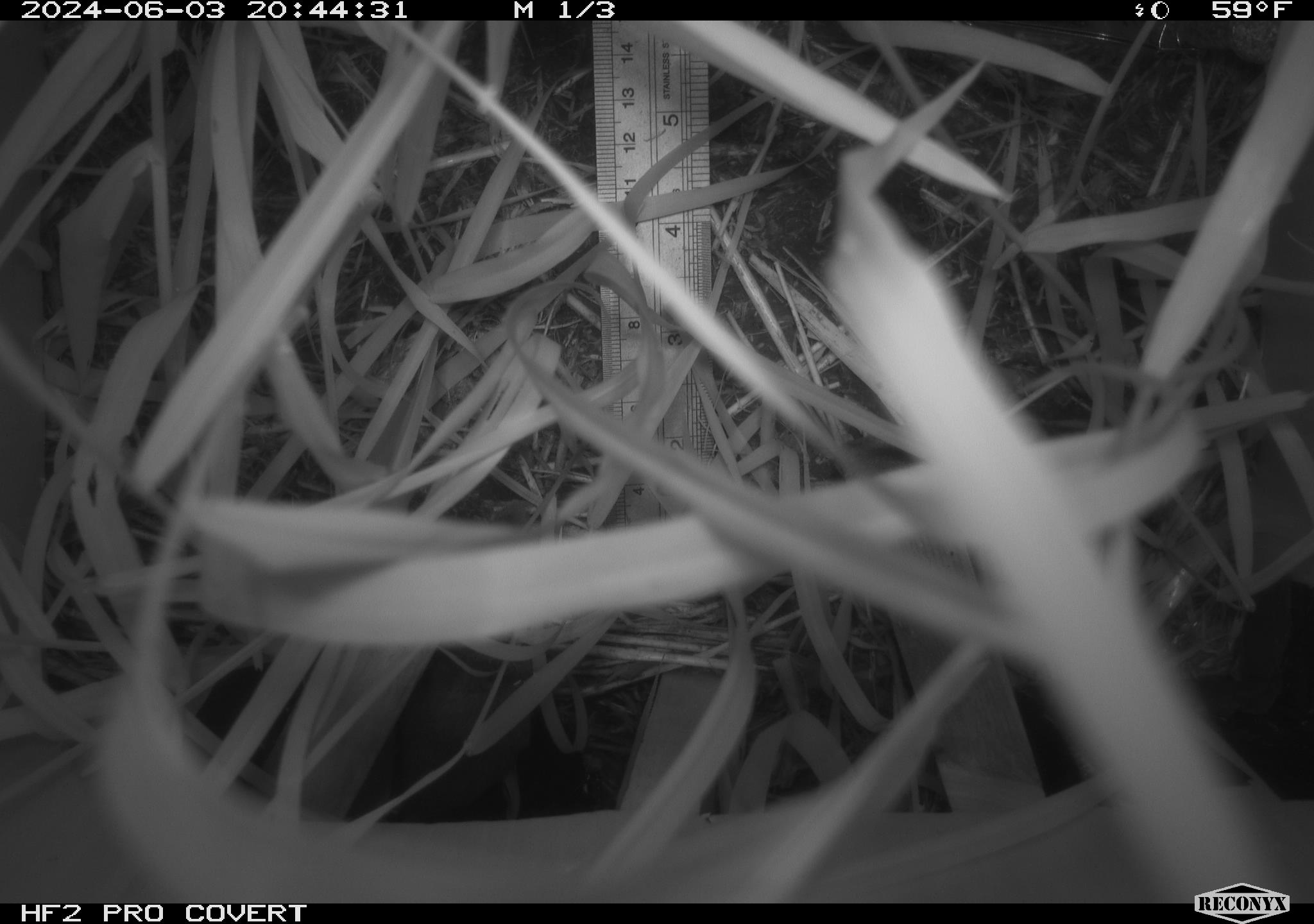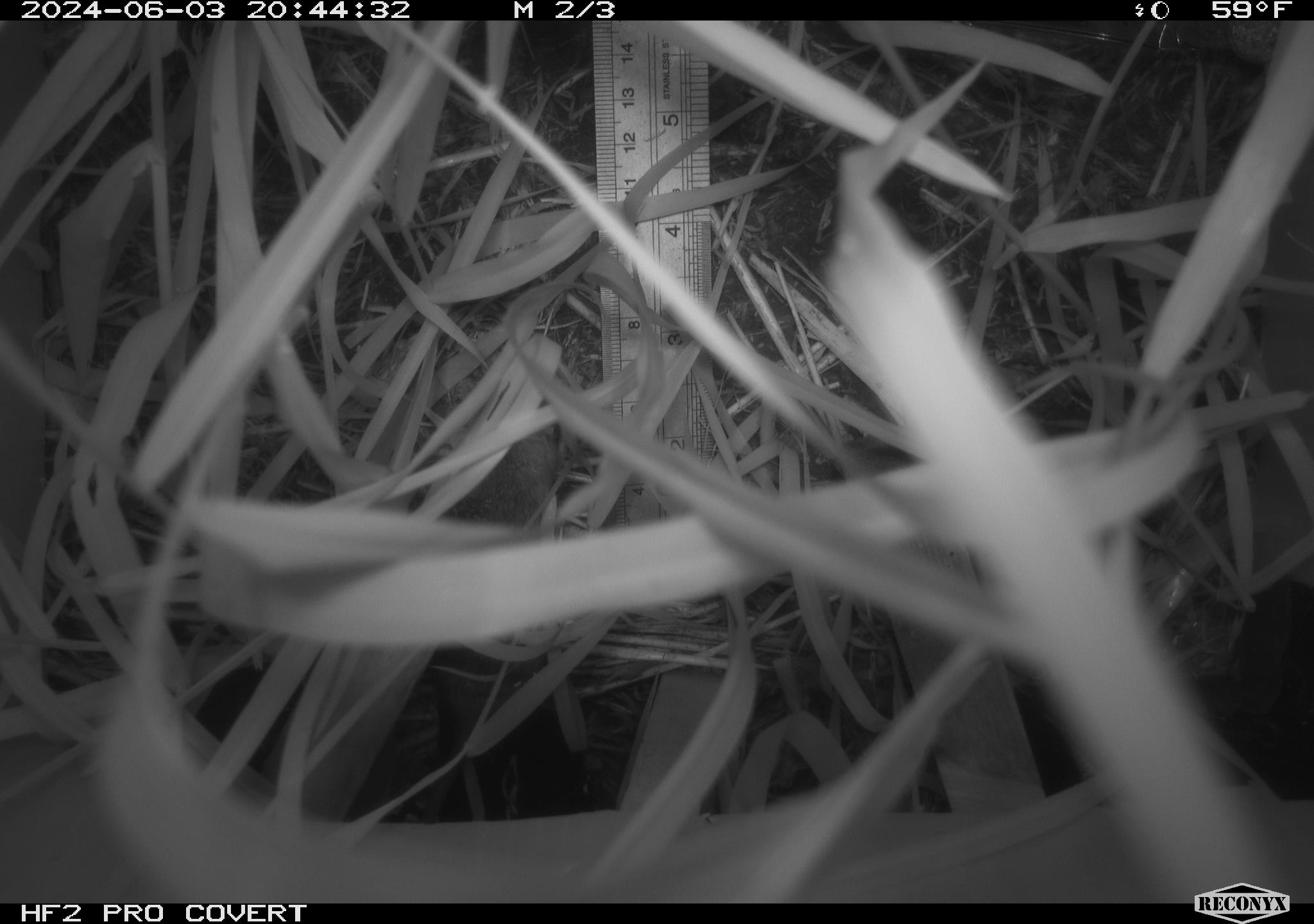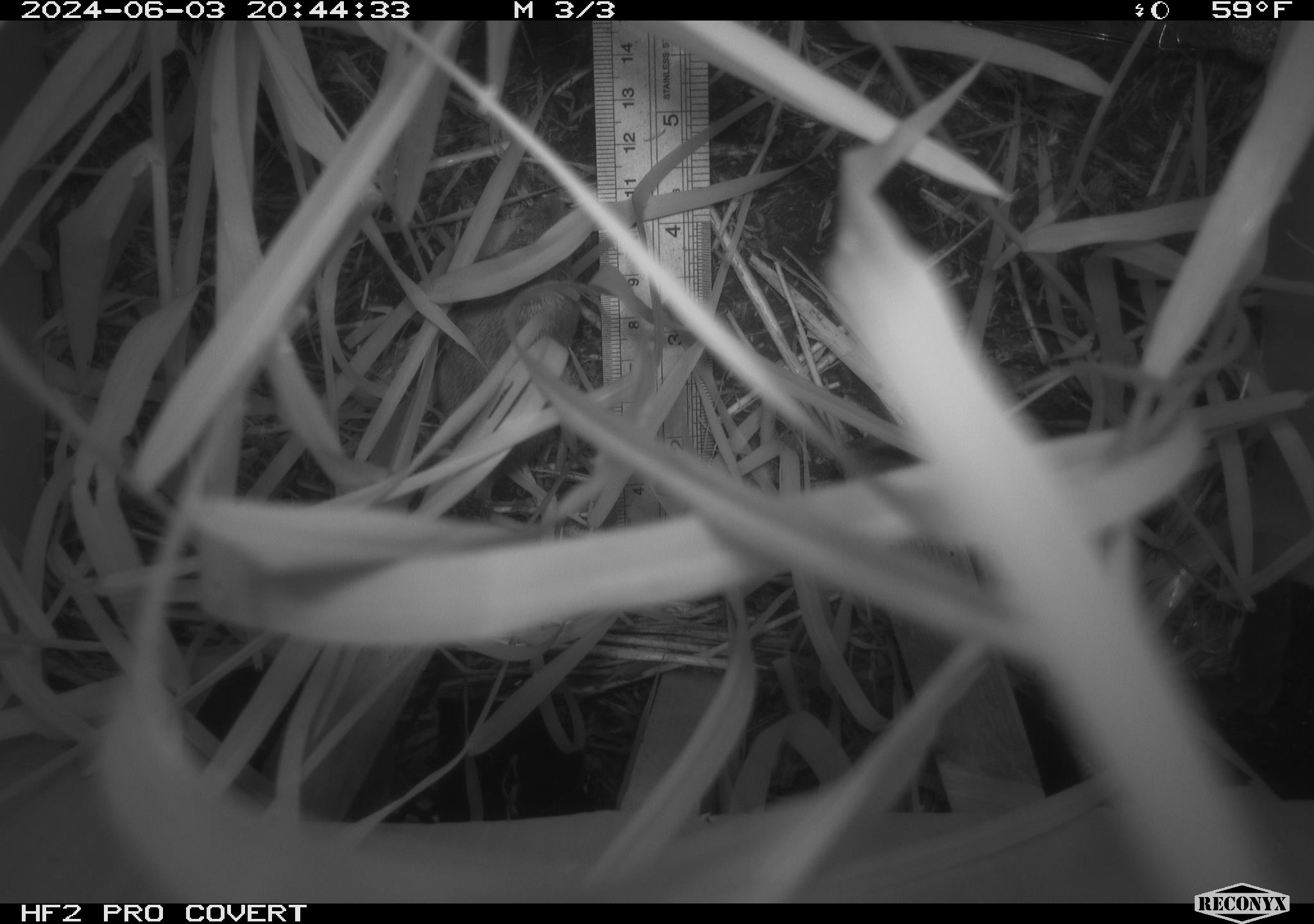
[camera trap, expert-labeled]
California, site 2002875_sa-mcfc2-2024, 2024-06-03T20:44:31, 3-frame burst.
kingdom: Animalia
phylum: Chordata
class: Mammalia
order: Rodentia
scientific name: Rodentia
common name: rodent